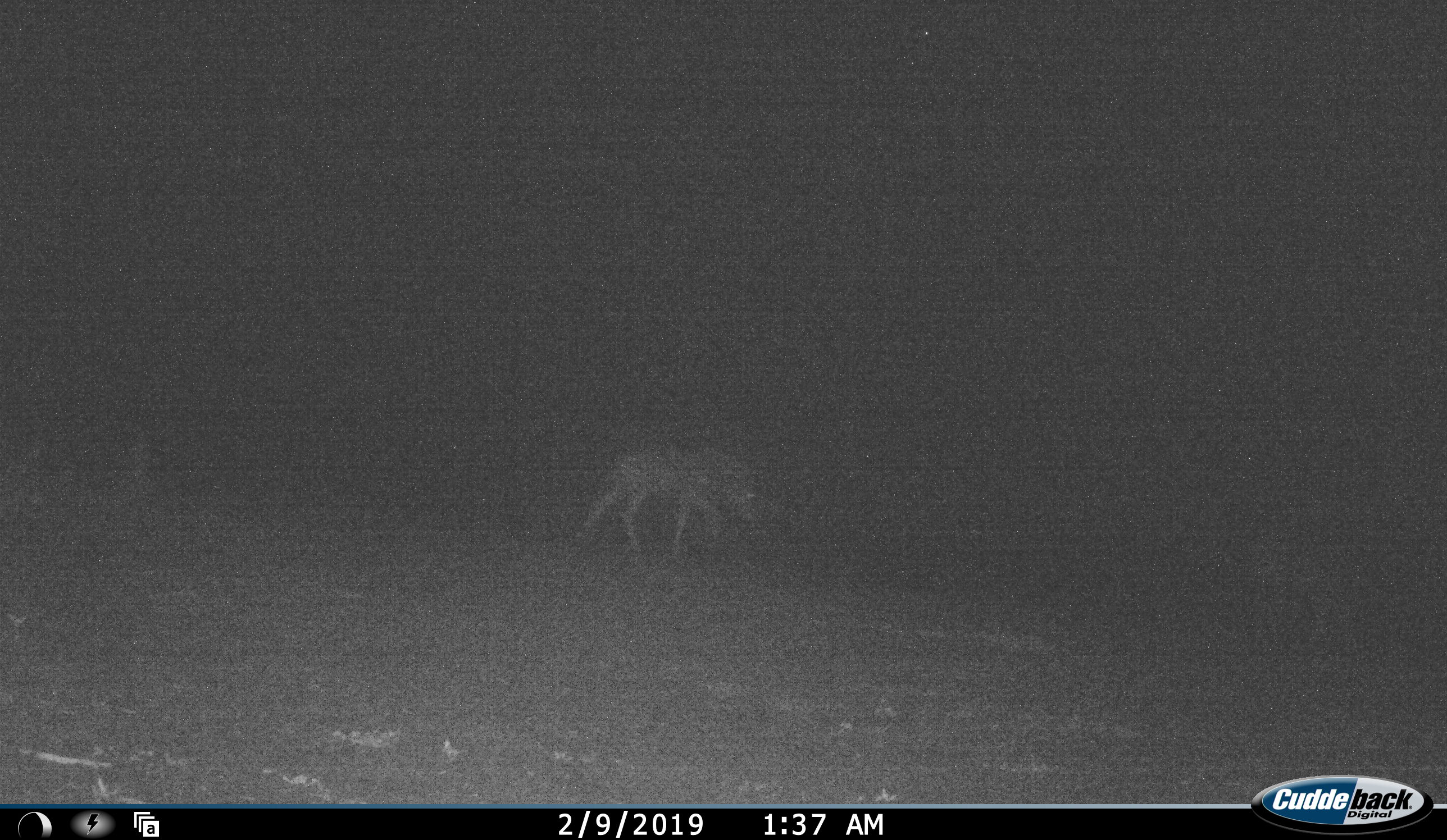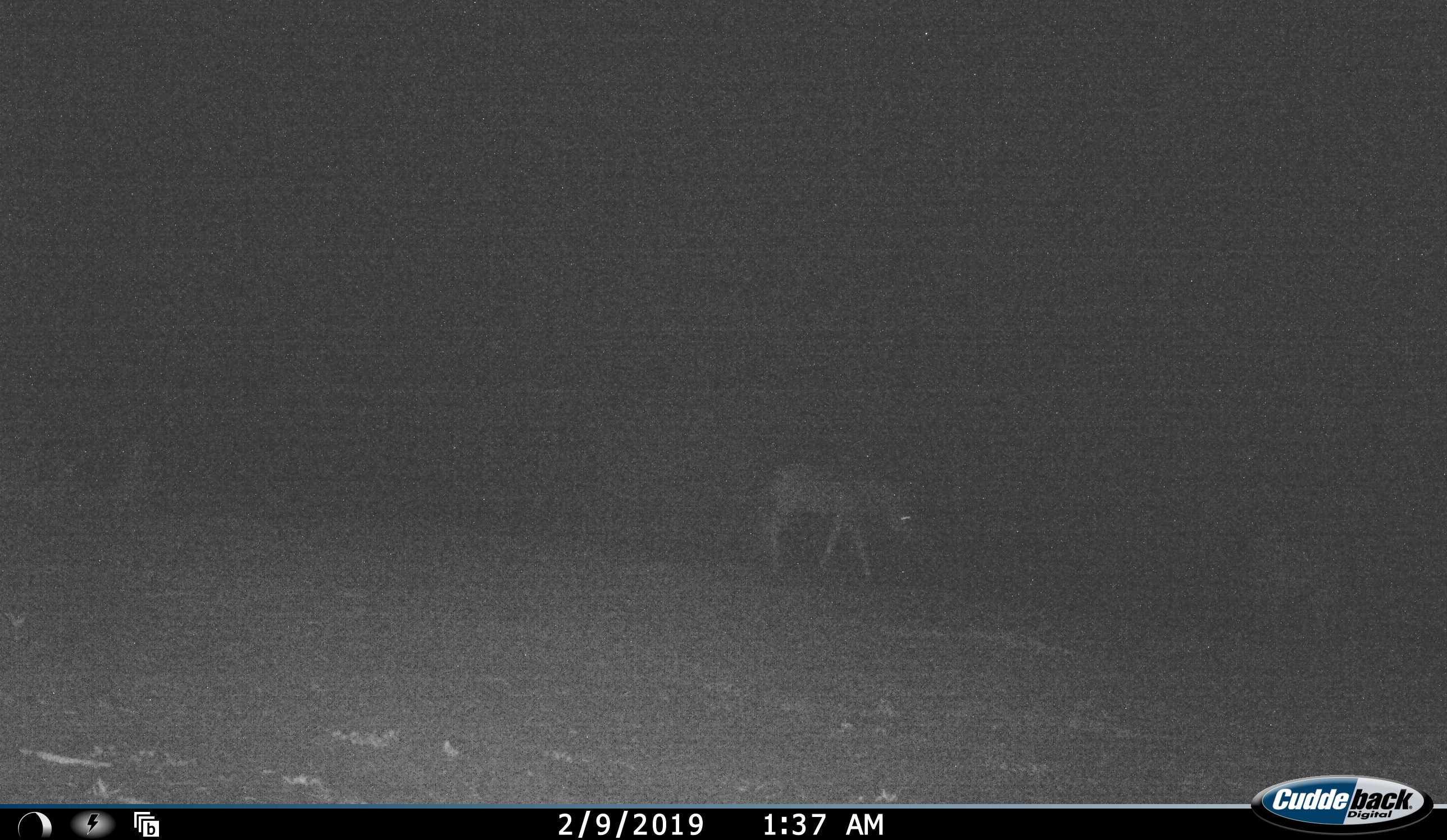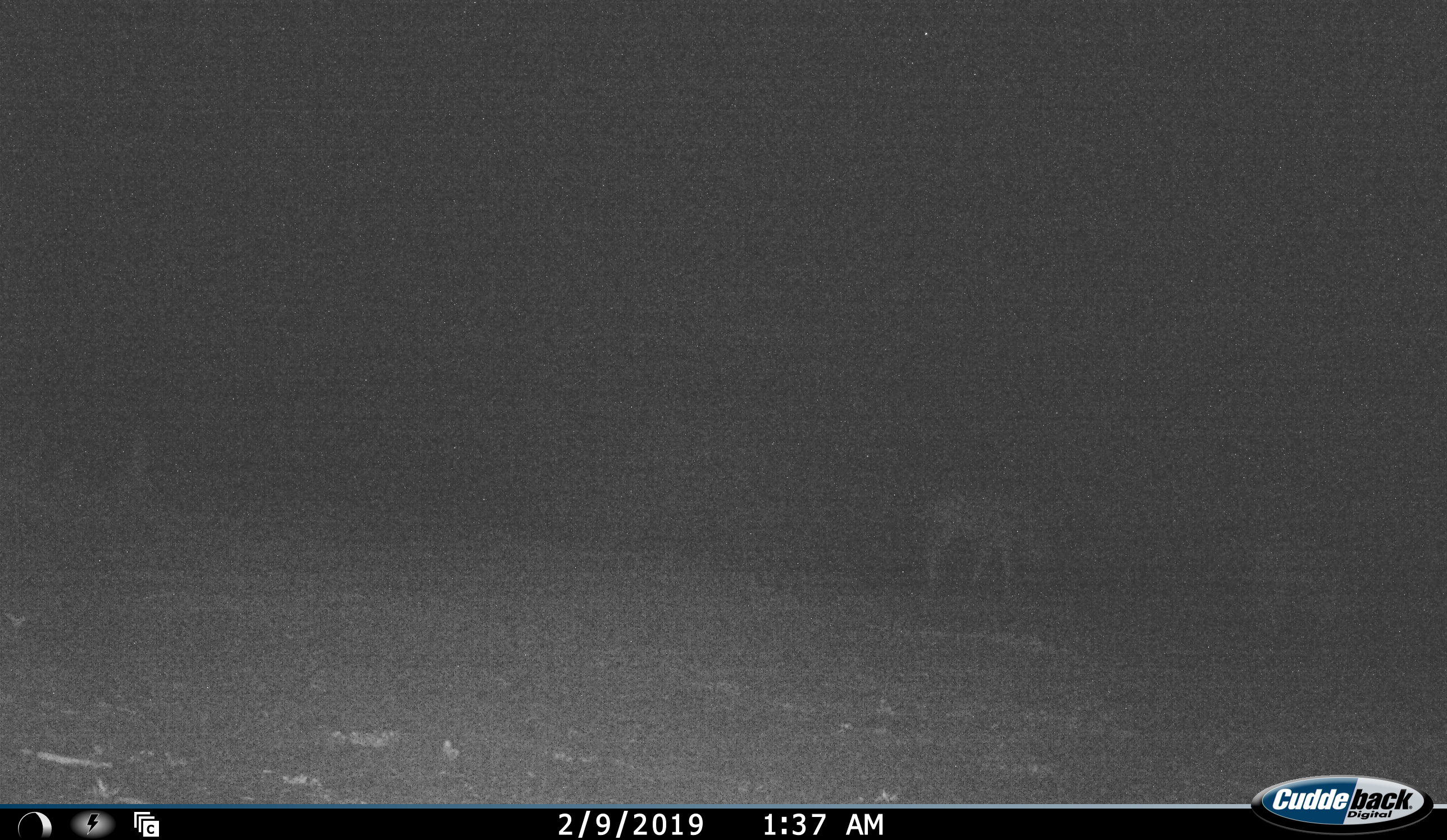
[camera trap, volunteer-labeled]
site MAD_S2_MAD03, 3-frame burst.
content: unidentified animal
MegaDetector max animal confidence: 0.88